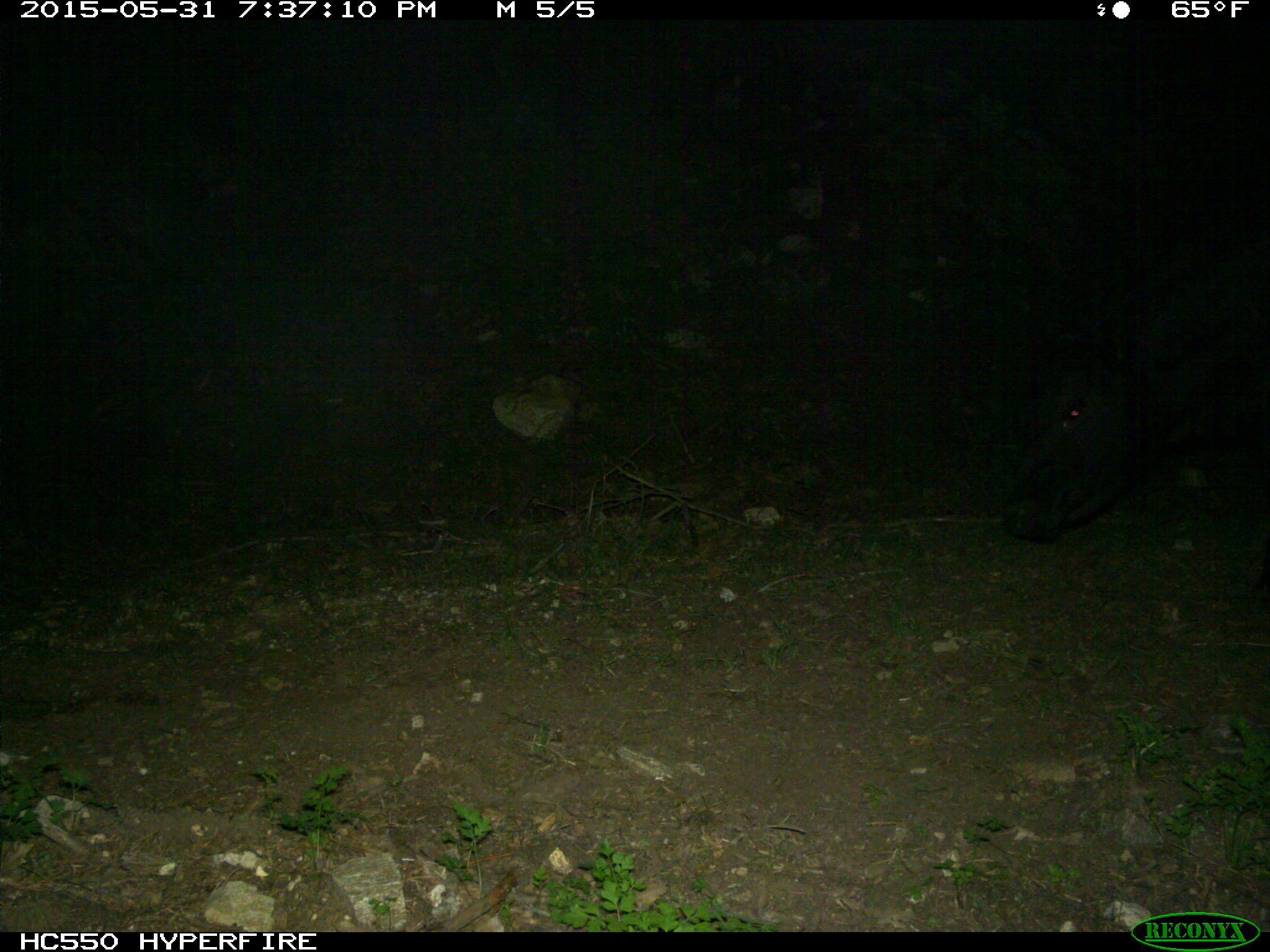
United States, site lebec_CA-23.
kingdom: Animalia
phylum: Chordata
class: Mammalia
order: Artiodactyla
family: Bovidae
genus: Bos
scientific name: Bos taurus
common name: domestic cow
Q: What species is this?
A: Bos taurus (domestic cow).